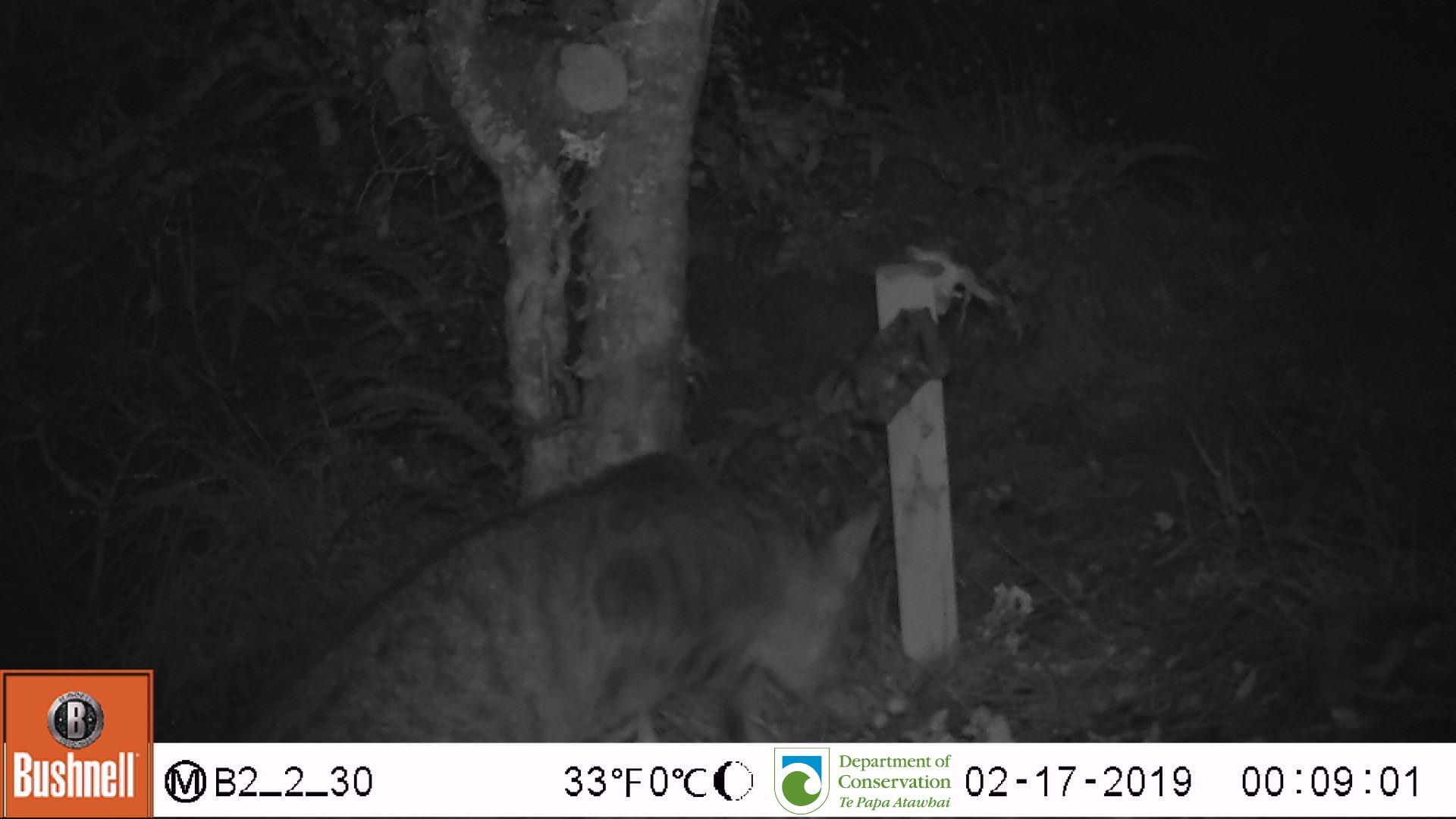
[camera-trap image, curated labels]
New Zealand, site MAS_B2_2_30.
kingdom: Animalia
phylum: Chordata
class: Mammalia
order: Carnivora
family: Felidae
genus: Felis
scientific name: Felis catus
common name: domestic cat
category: cat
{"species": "cat (domestic cat) (Felis catus)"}